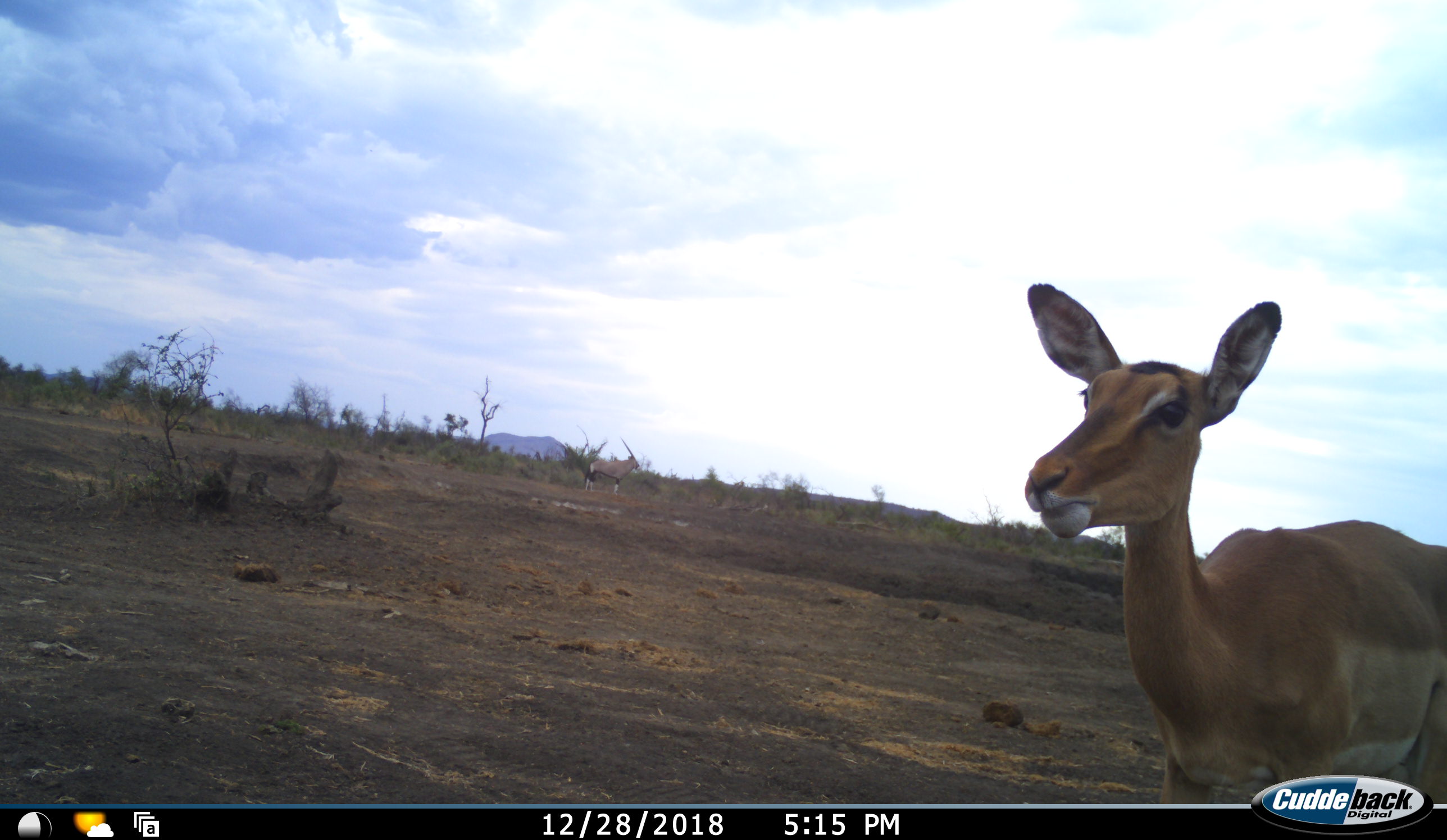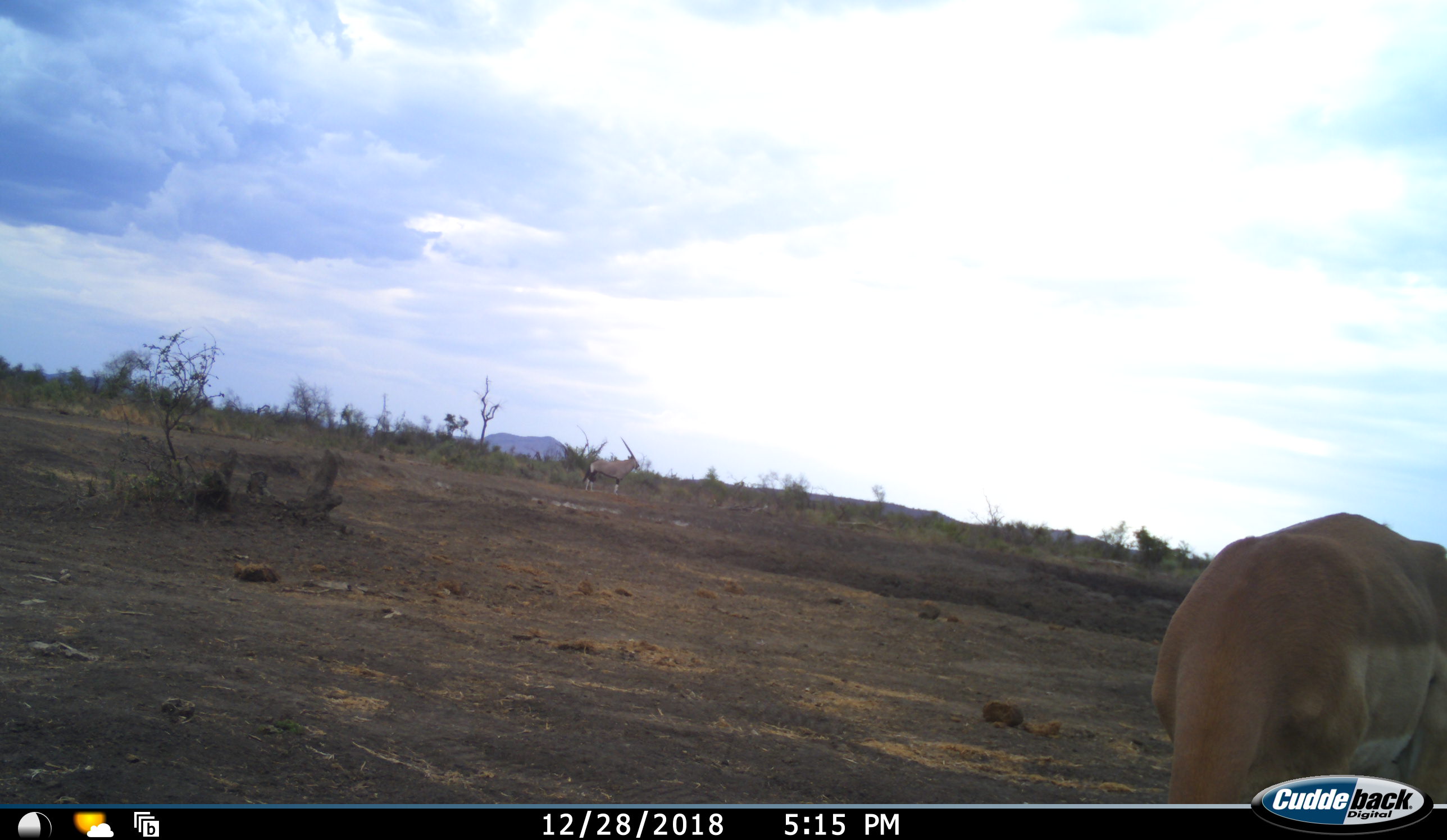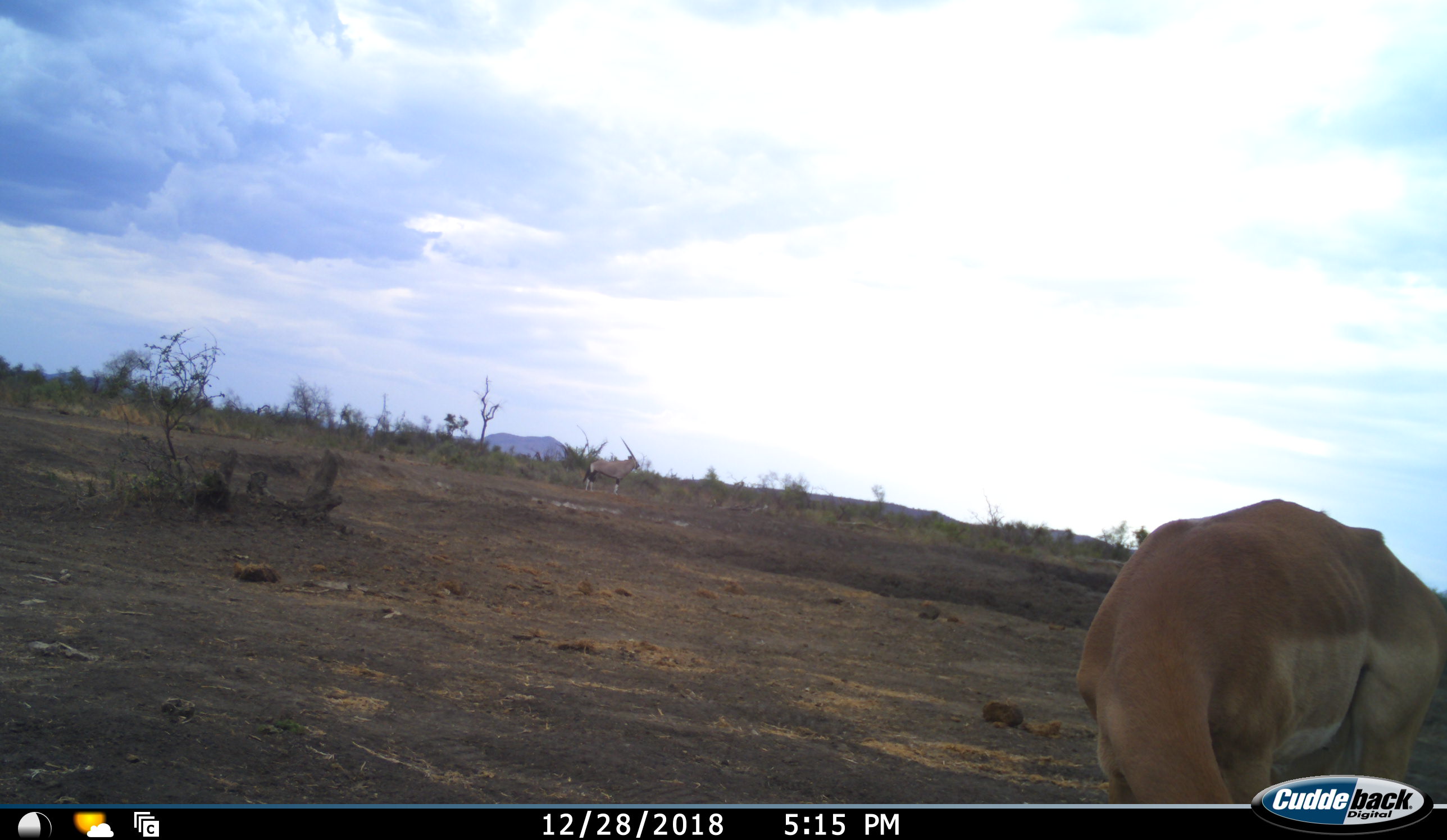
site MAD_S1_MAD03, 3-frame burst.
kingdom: Animalia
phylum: Chordata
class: Mammalia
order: Artiodactyla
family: Bovidae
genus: Aepyceros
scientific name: Aepyceros melampus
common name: impala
Impala (Aepyceros melampus), count 1. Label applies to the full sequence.